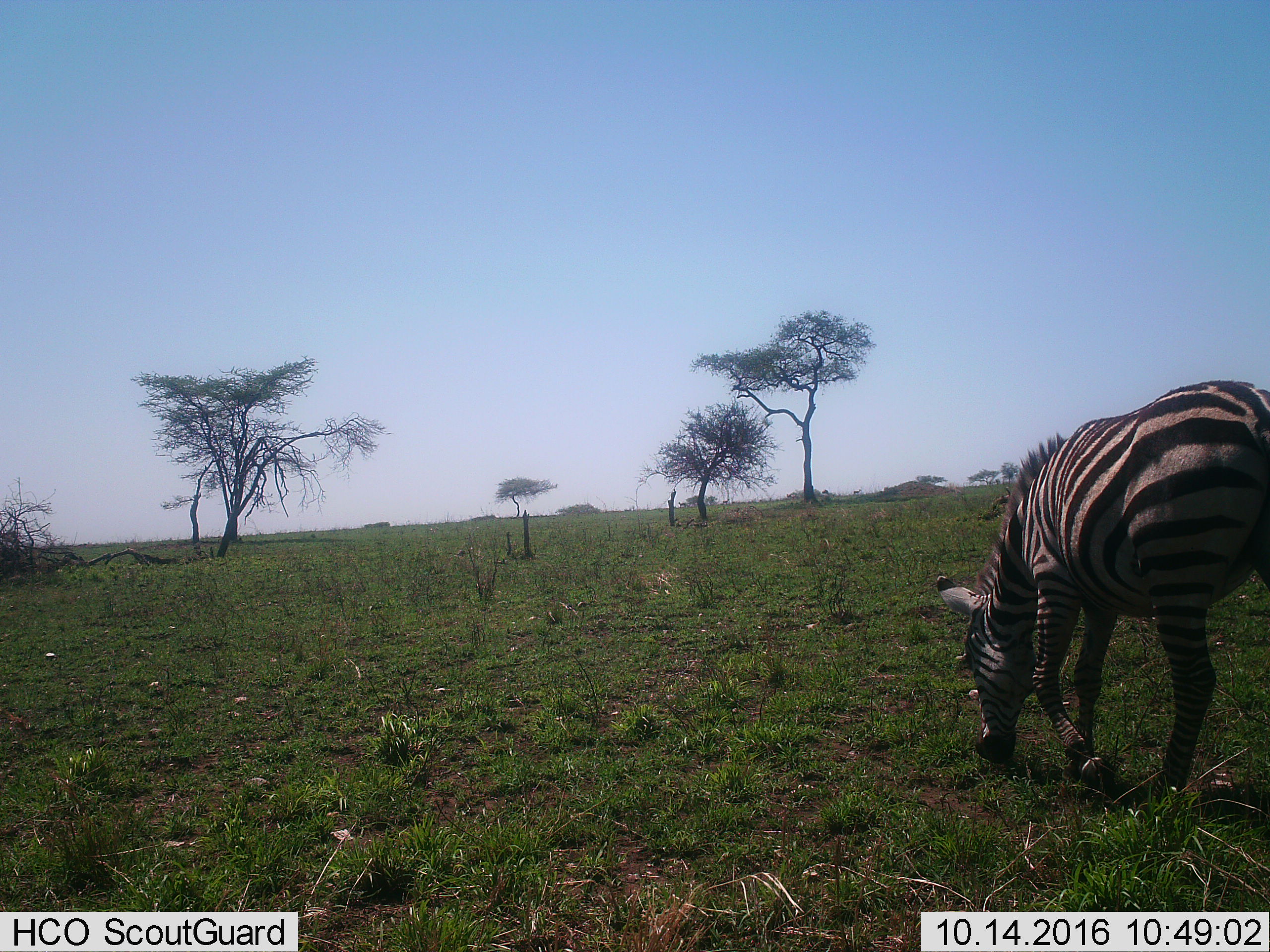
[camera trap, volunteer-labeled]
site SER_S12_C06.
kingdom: Animalia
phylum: Chordata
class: Mammalia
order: Perissodactyla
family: Equidae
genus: Equus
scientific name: Equus quagga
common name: plains zebra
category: zebraplains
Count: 1.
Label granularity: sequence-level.